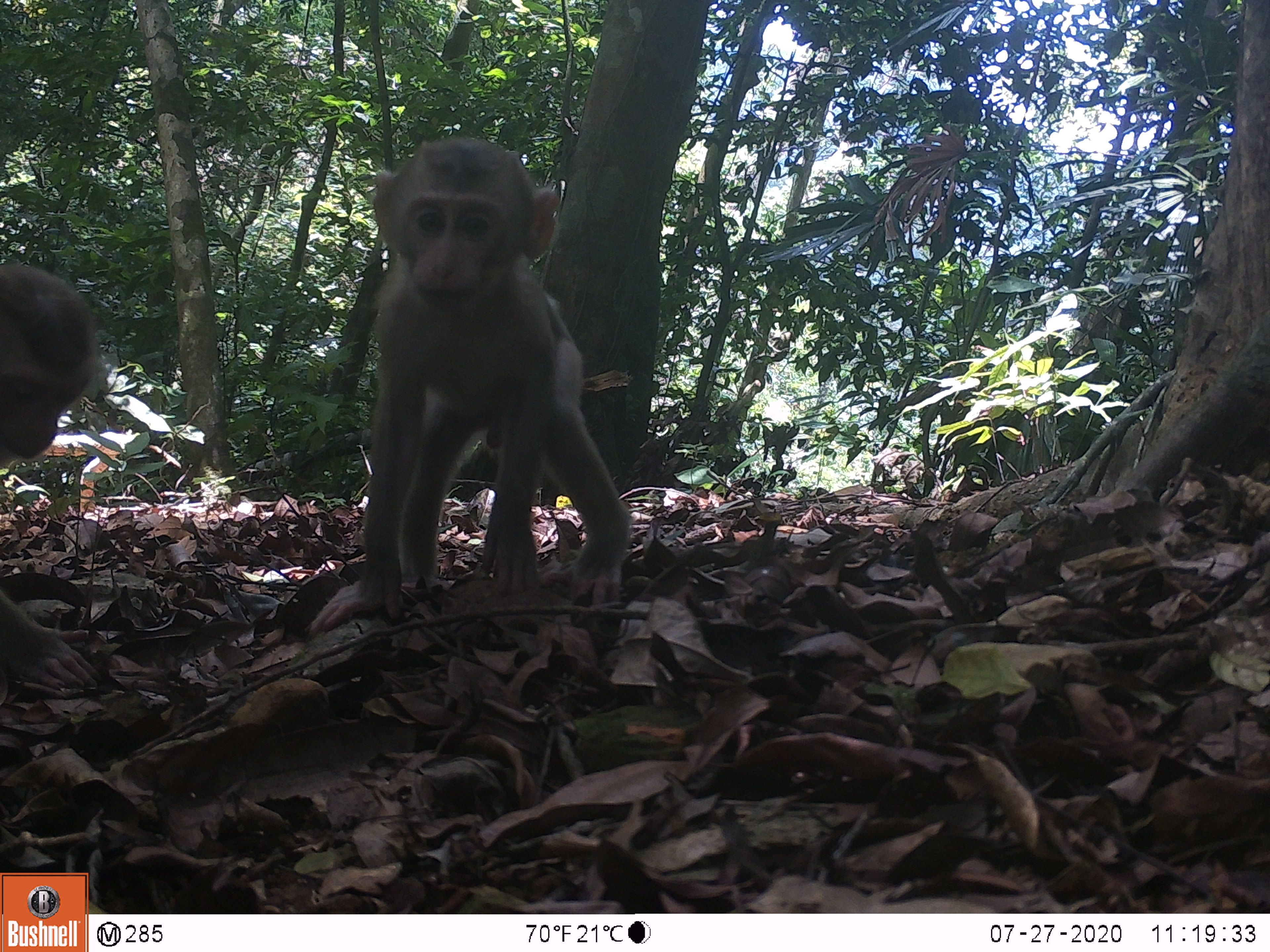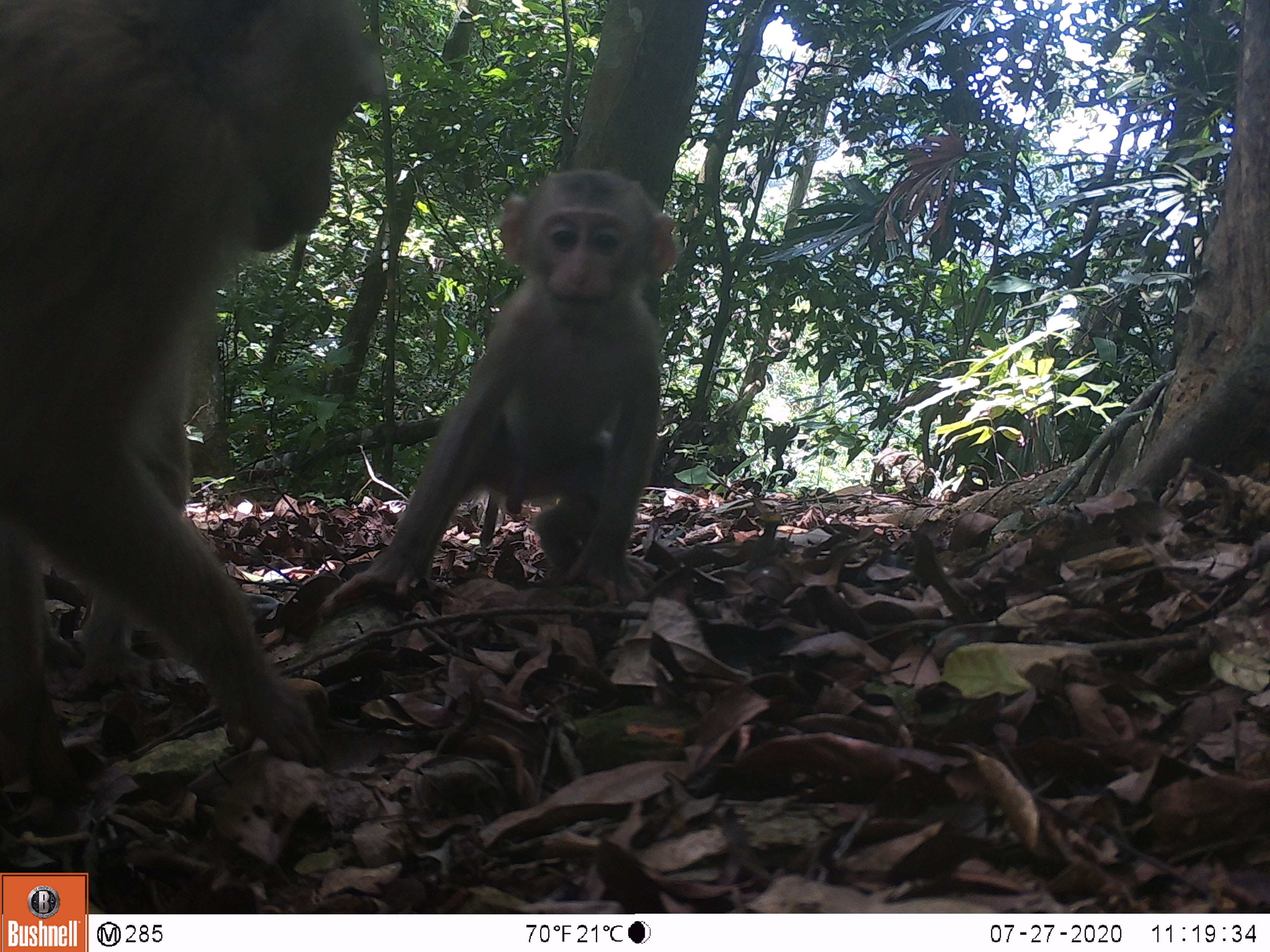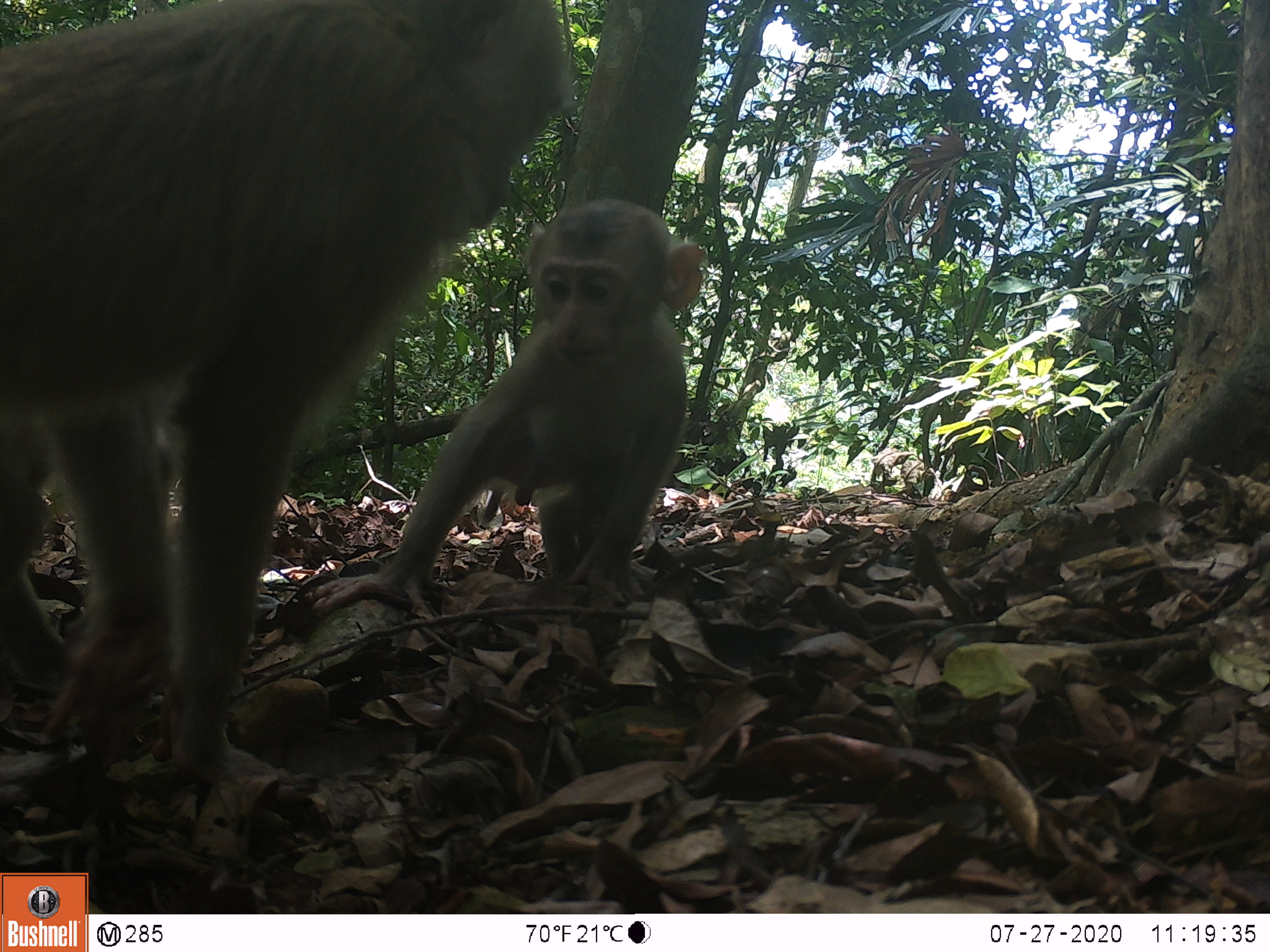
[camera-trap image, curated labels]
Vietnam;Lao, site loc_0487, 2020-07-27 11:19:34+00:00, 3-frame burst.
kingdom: Animalia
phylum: Chordata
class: Mammalia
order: Primates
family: Cercopithecidae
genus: Macaca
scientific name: Macaca nemestrina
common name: pig-tailed macaque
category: pig tailed macaque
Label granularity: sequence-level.